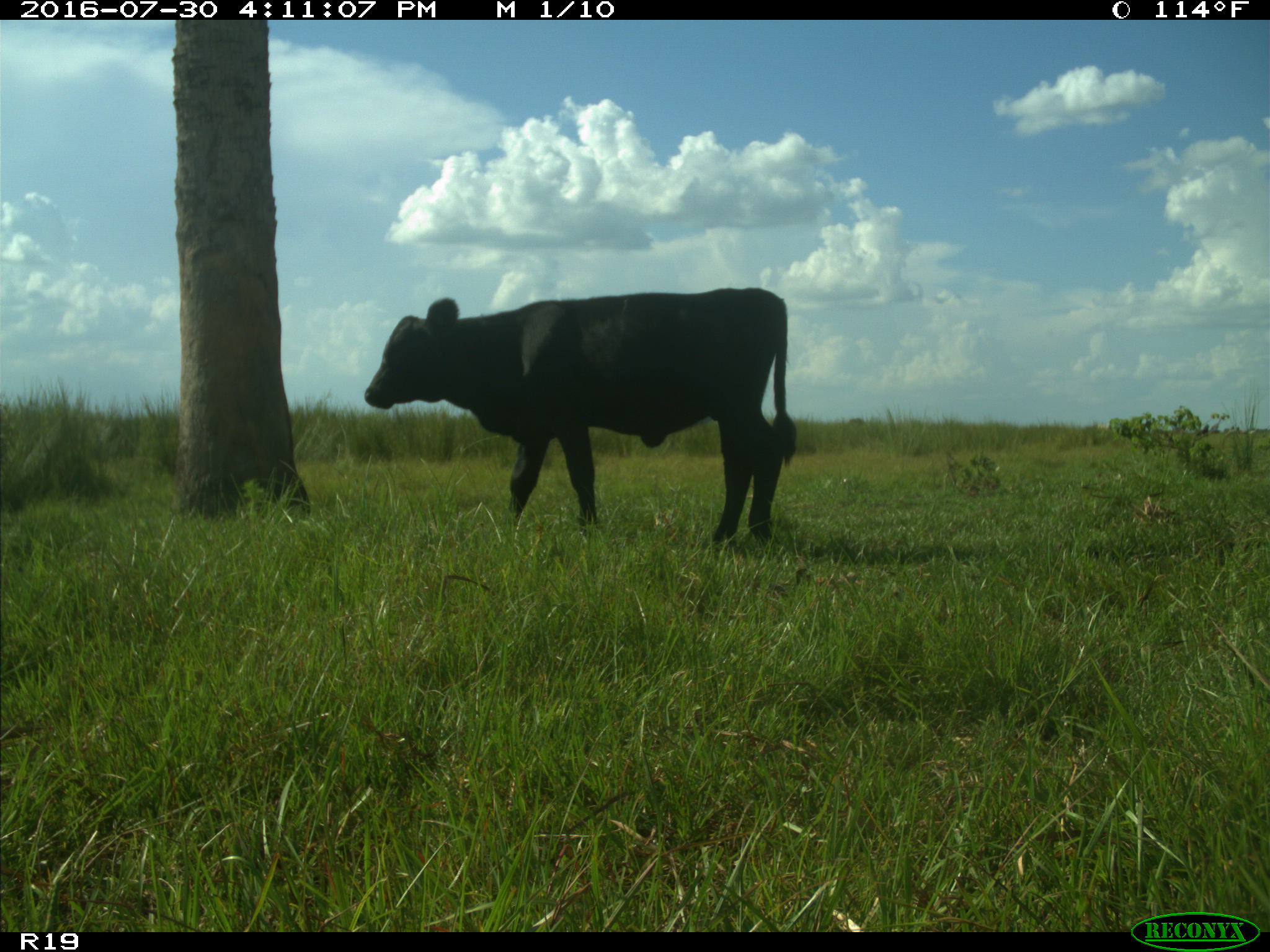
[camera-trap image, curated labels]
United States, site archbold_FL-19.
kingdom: Animalia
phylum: Chordata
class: Mammalia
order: Artiodactyla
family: Bovidae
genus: Bos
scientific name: Bos taurus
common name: domestic cow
Bos taurus (domestic cow).